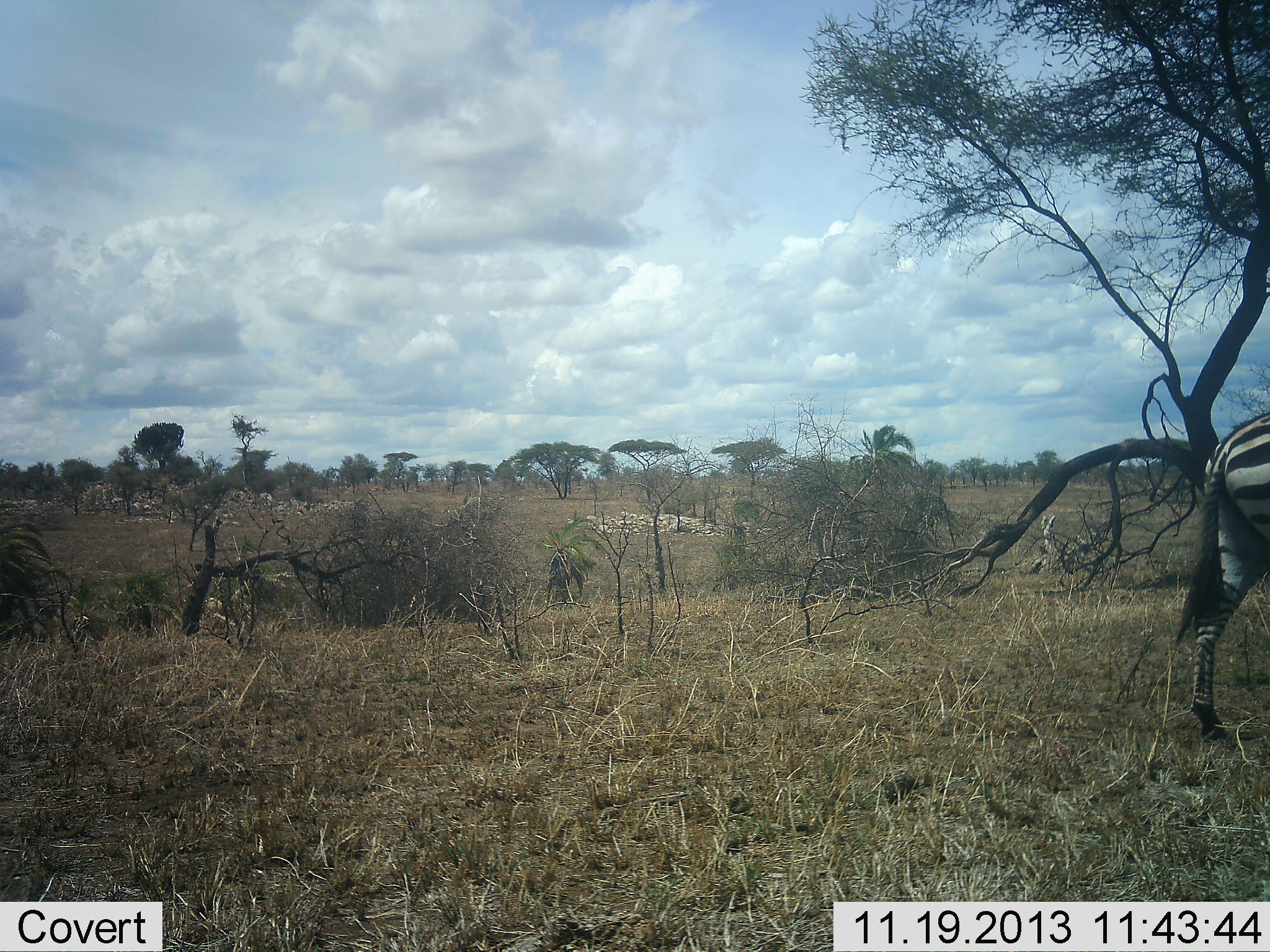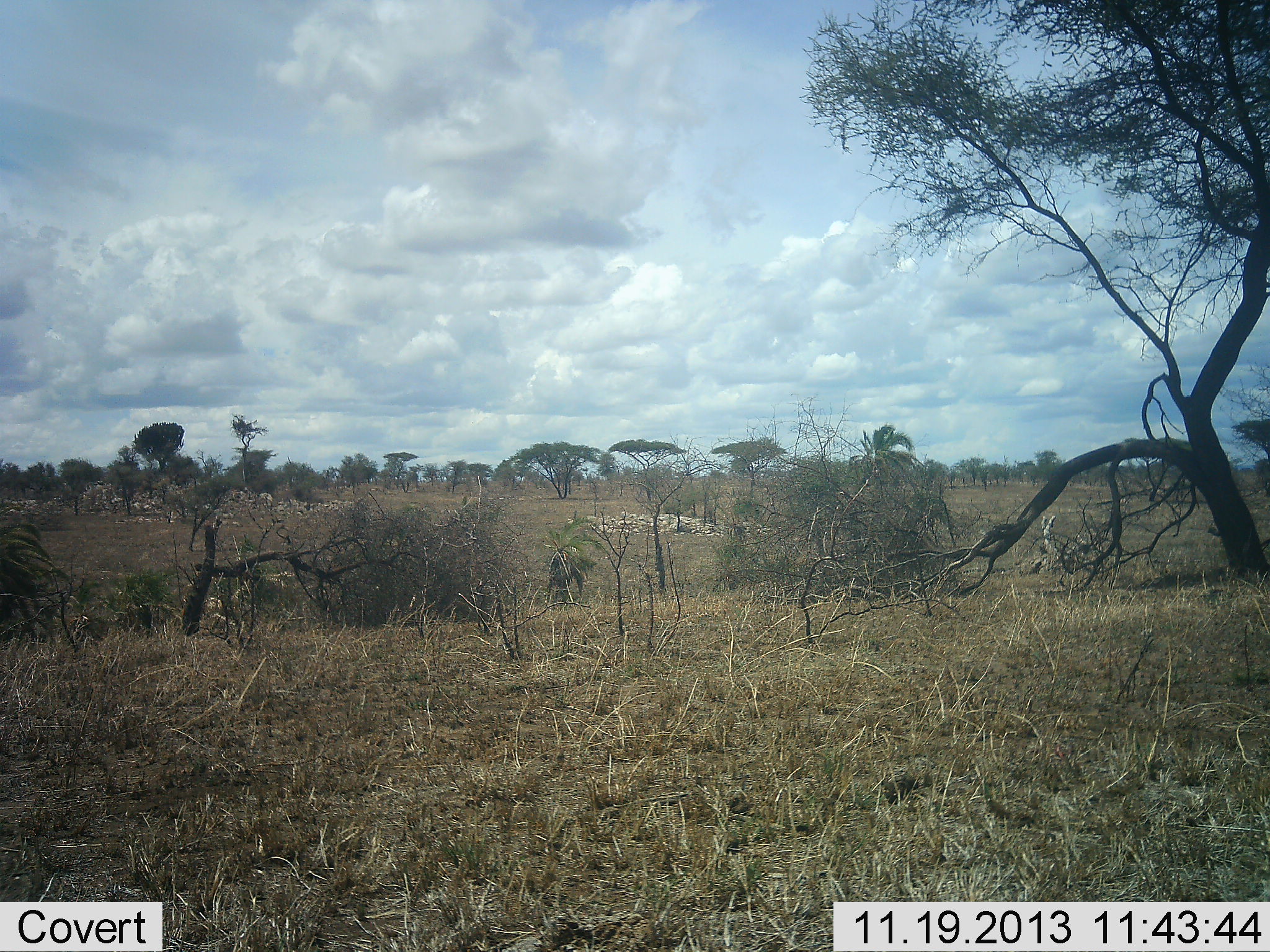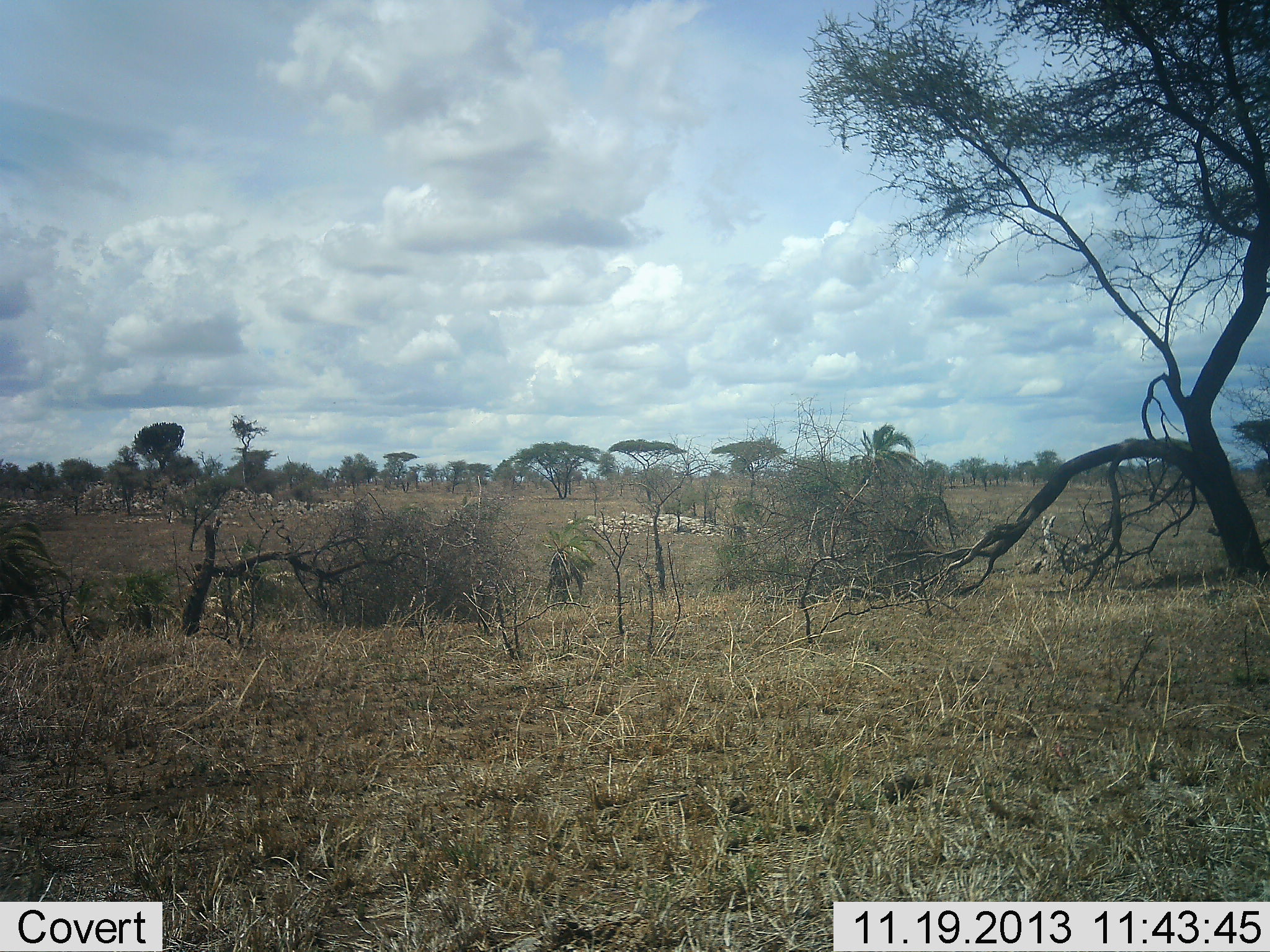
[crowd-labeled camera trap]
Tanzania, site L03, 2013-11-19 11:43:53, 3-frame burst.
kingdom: Animalia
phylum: Chordata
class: Mammalia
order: Perissodactyla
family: Equidae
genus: Equus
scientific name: Equus quagga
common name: plains zebra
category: zebra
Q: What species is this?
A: Zebra (plains zebra) (Equus quagga).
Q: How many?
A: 1.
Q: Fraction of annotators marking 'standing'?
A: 0%.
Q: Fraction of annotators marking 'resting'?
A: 0%.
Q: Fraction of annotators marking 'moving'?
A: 100%.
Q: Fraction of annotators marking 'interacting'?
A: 0%.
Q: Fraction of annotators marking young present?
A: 0%.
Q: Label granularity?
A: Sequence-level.